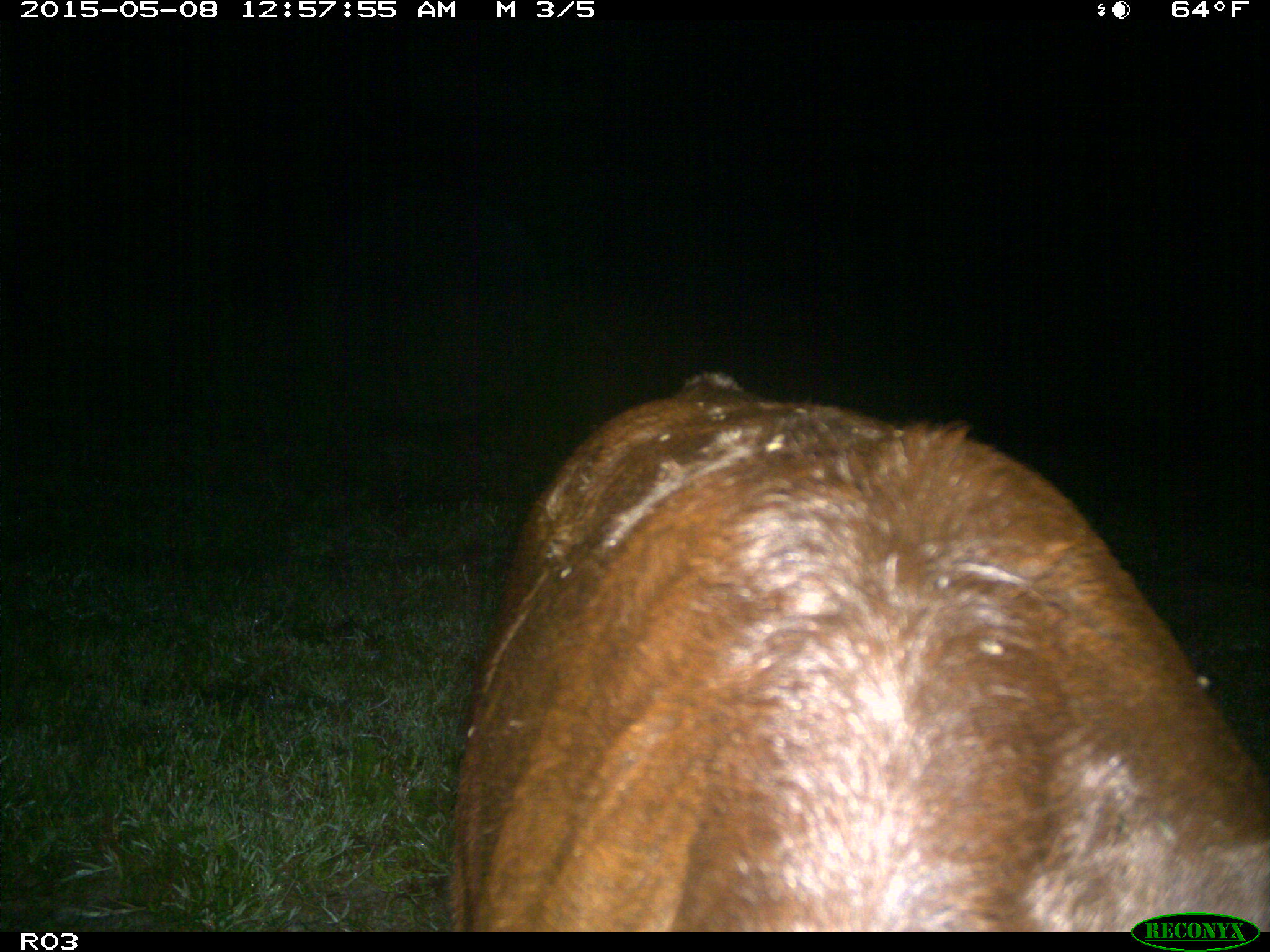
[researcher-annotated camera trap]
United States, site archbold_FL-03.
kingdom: Animalia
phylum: Chordata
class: Mammalia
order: Artiodactyla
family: Bovidae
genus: Bos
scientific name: Bos taurus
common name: domestic cow